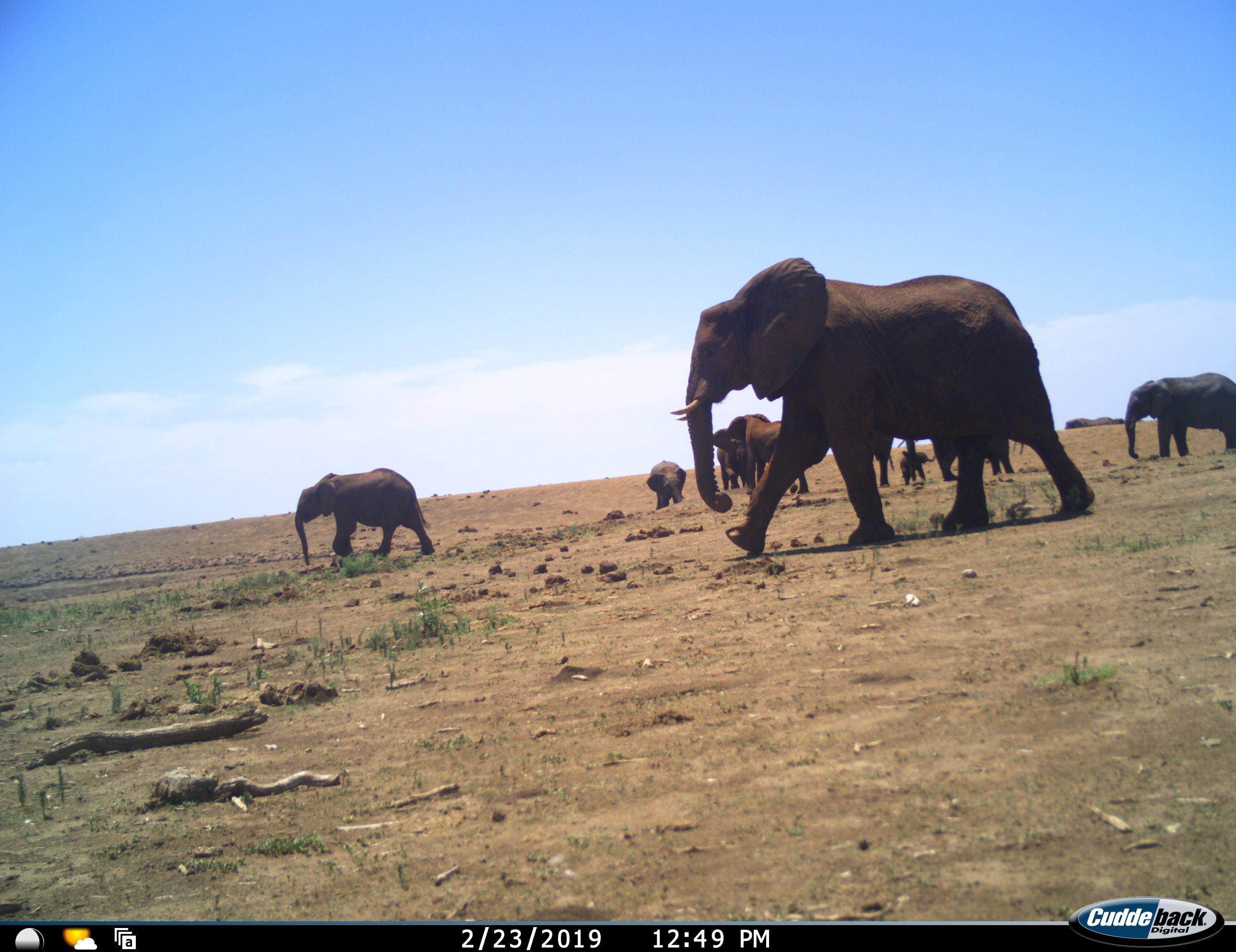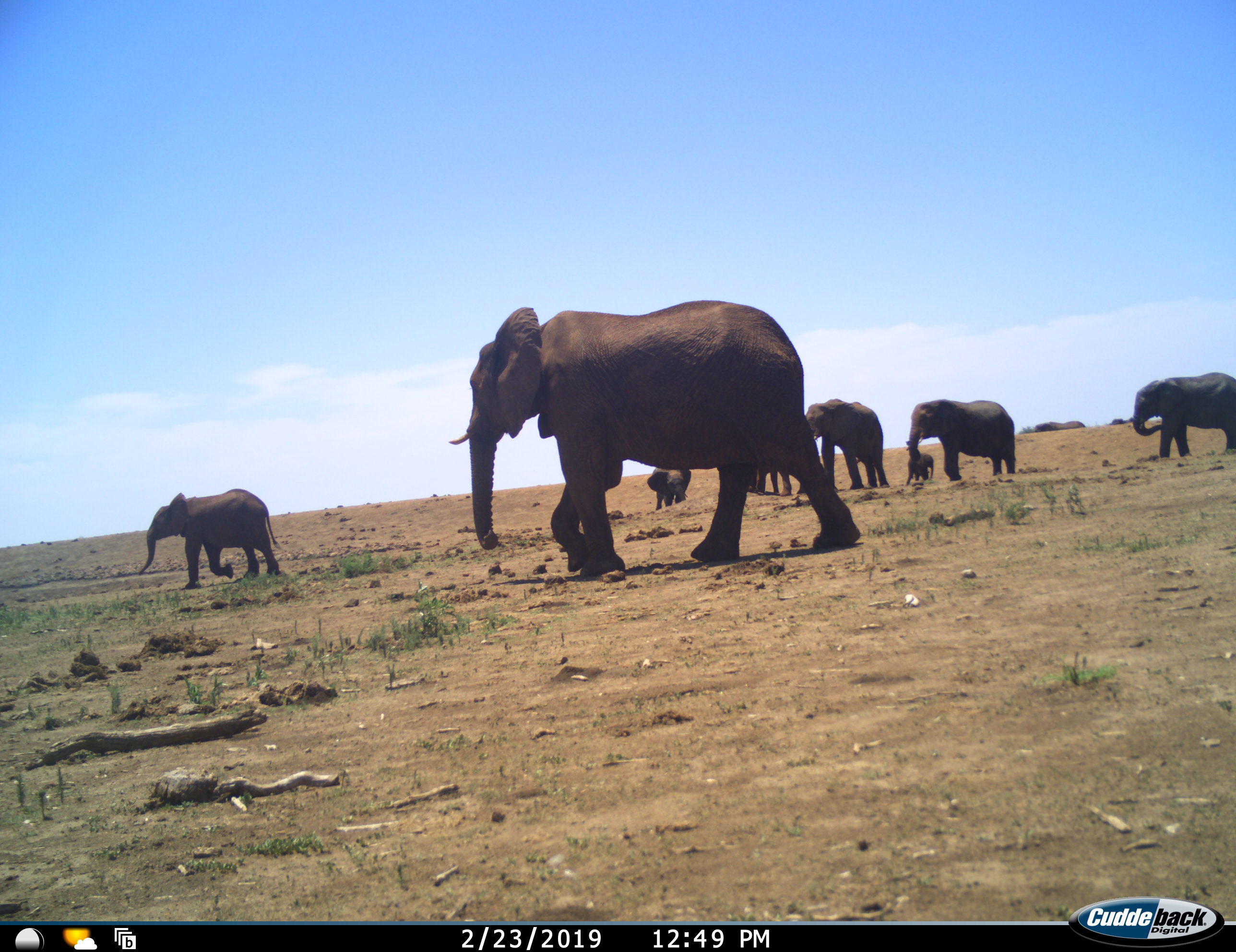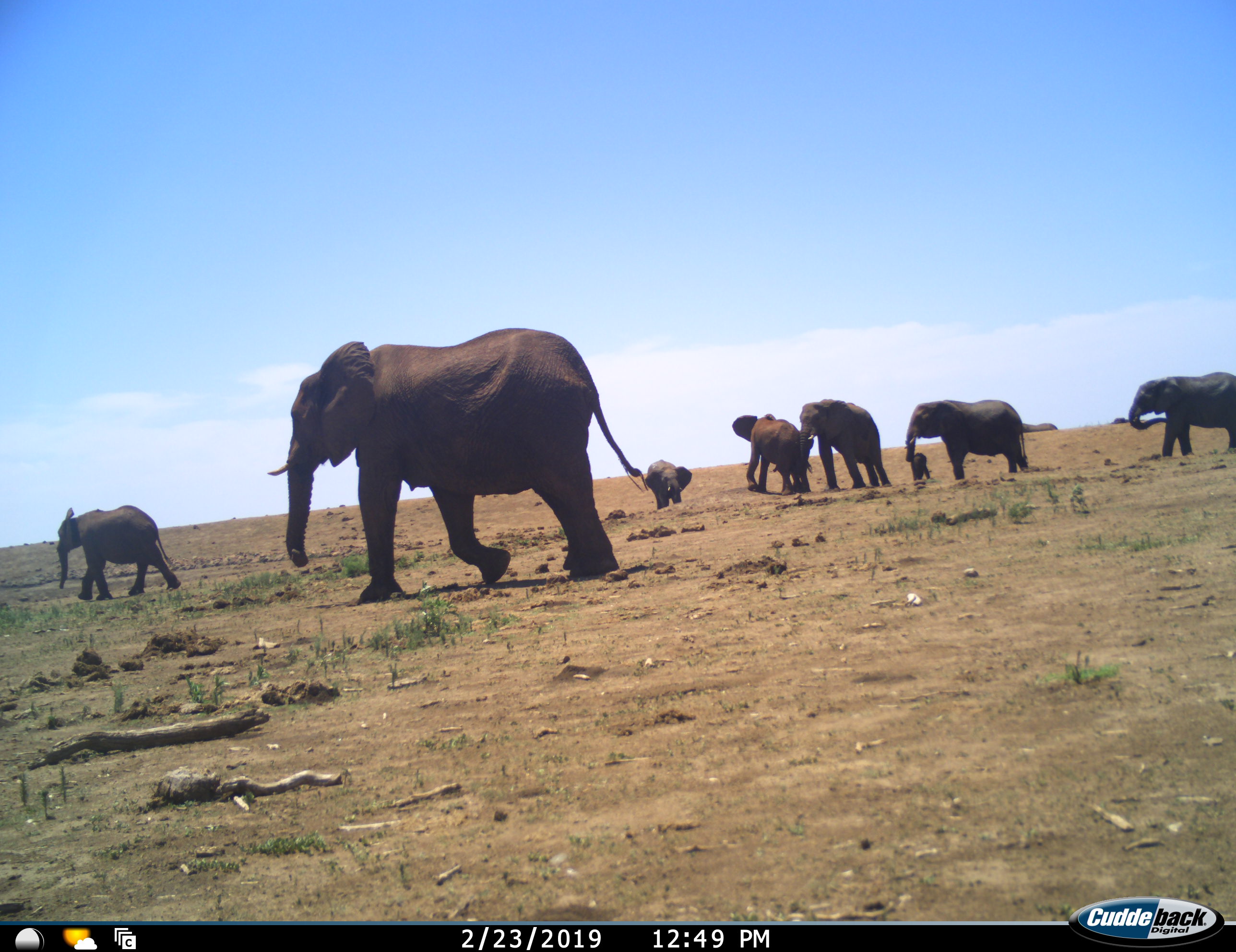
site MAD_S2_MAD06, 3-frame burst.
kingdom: Animalia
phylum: Chordata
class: Mammalia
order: Proboscidea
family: Elephantidae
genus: Loxodonta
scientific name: Loxodonta africana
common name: african bush elephant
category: elephant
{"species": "elephant (african bush elephant) (Loxodonta africana)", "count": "9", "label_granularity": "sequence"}